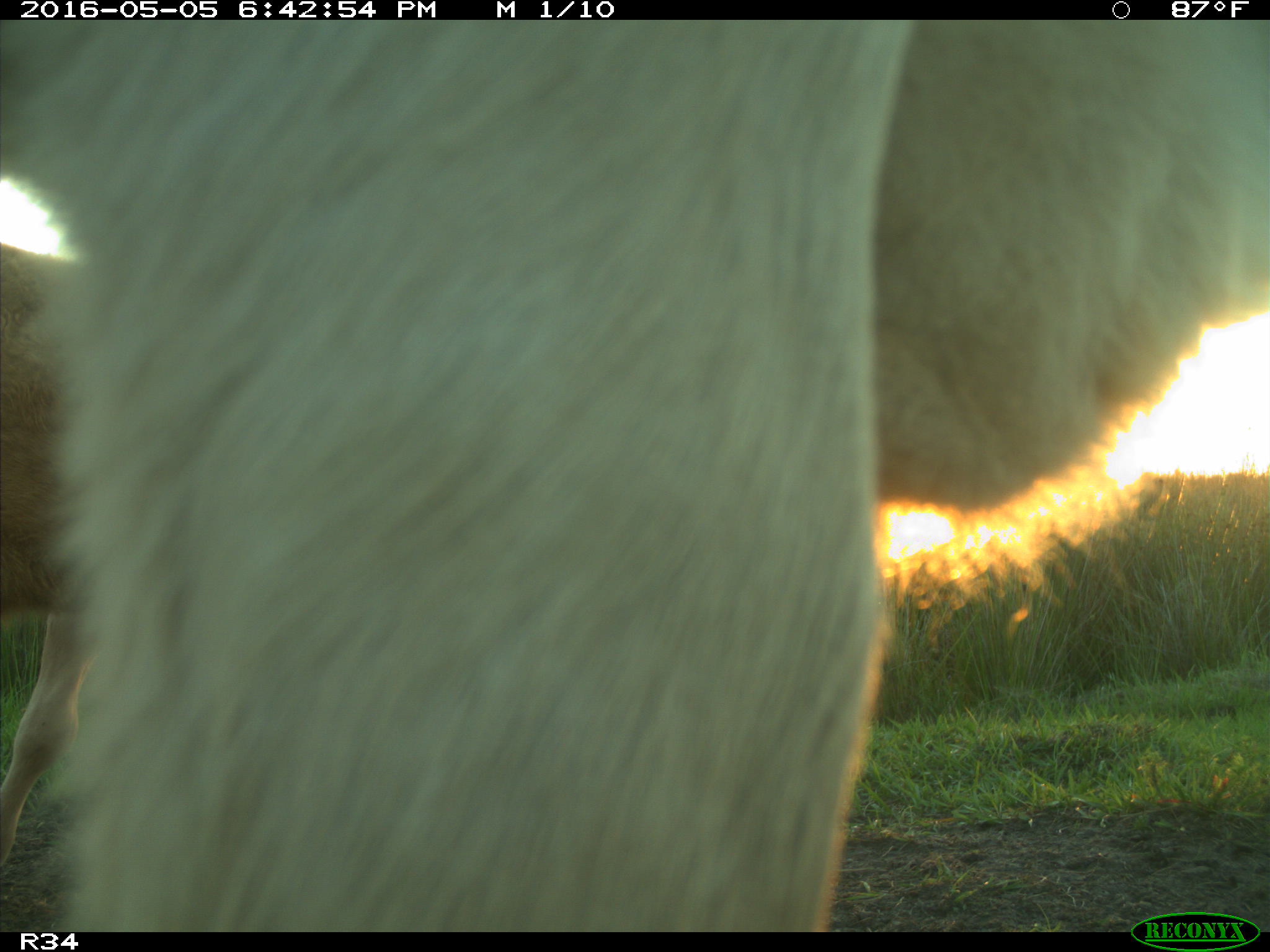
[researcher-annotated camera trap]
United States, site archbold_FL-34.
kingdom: Animalia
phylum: Chordata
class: Mammalia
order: Artiodactyla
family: Bovidae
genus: Bos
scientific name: Bos taurus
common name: domestic cow